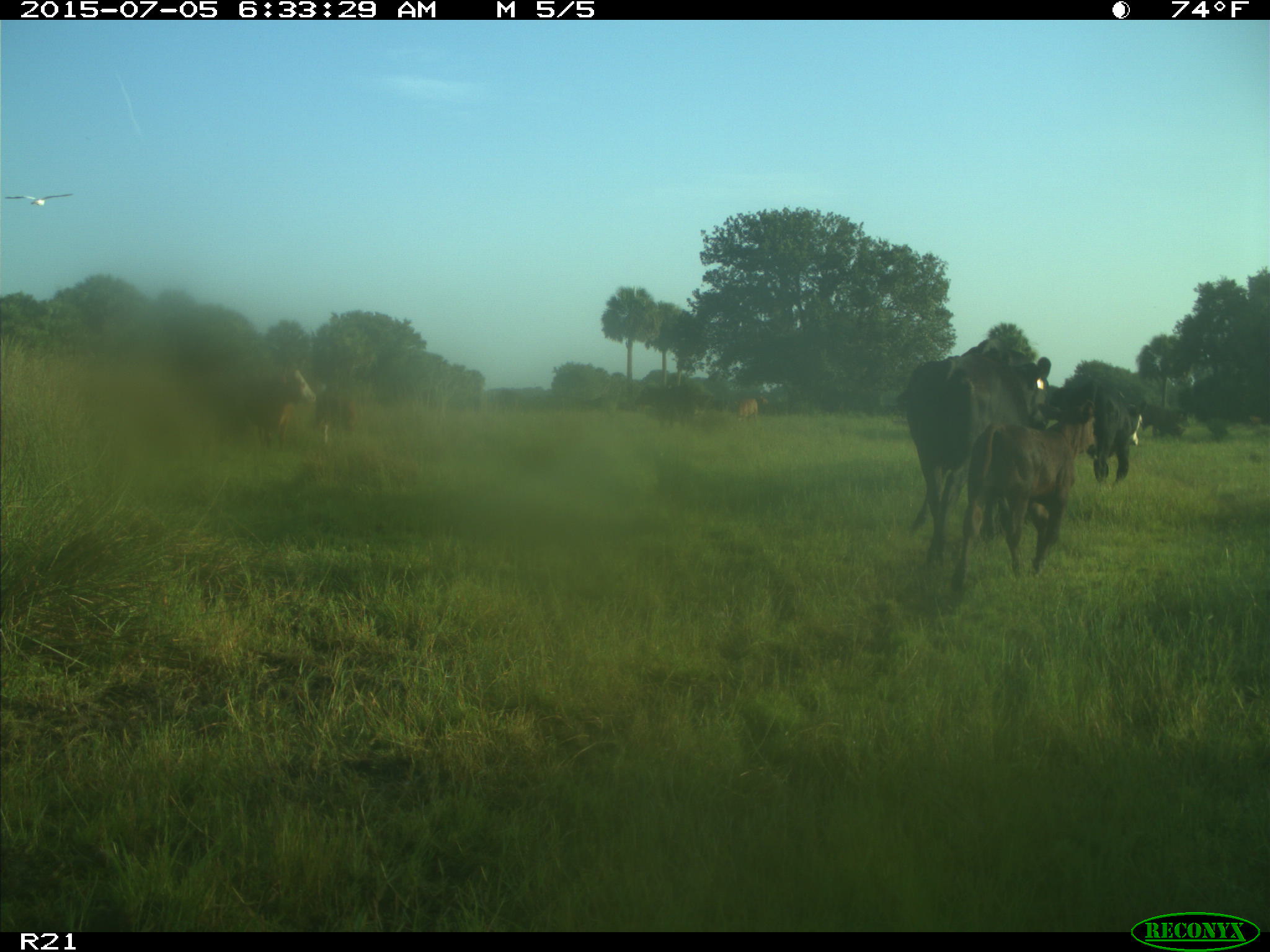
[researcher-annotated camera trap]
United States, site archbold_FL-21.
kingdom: Animalia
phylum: Chordata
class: Mammalia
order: Artiodactyla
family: Bovidae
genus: Bos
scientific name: Bos taurus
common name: domestic cow